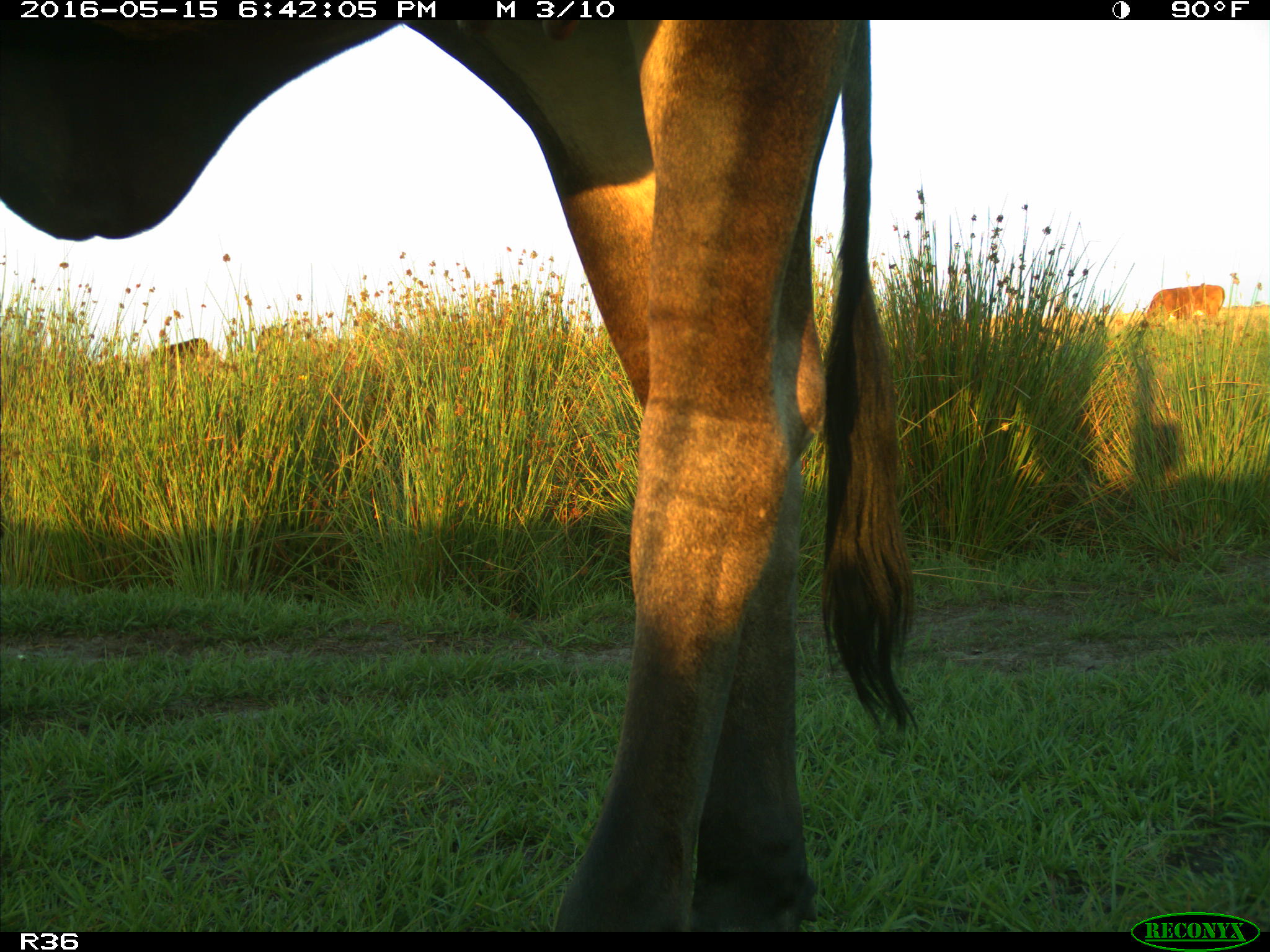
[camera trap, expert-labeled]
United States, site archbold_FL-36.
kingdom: Animalia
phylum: Chordata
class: Mammalia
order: Artiodactyla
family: Bovidae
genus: Bos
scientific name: Bos taurus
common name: domestic cow